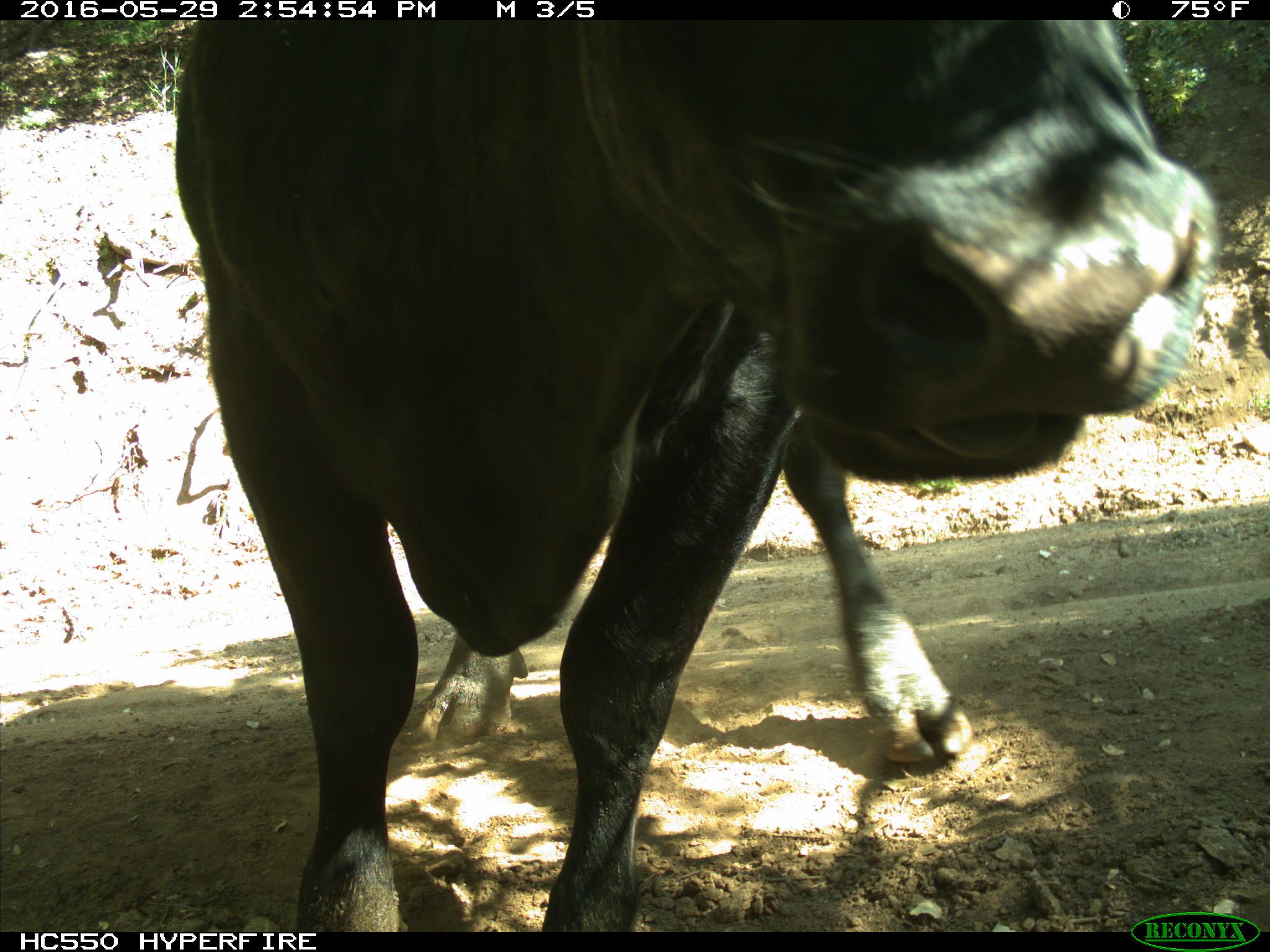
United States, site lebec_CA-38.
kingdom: Animalia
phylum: Chordata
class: Mammalia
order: Artiodactyla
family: Bovidae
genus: Bos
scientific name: Bos taurus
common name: domestic cow